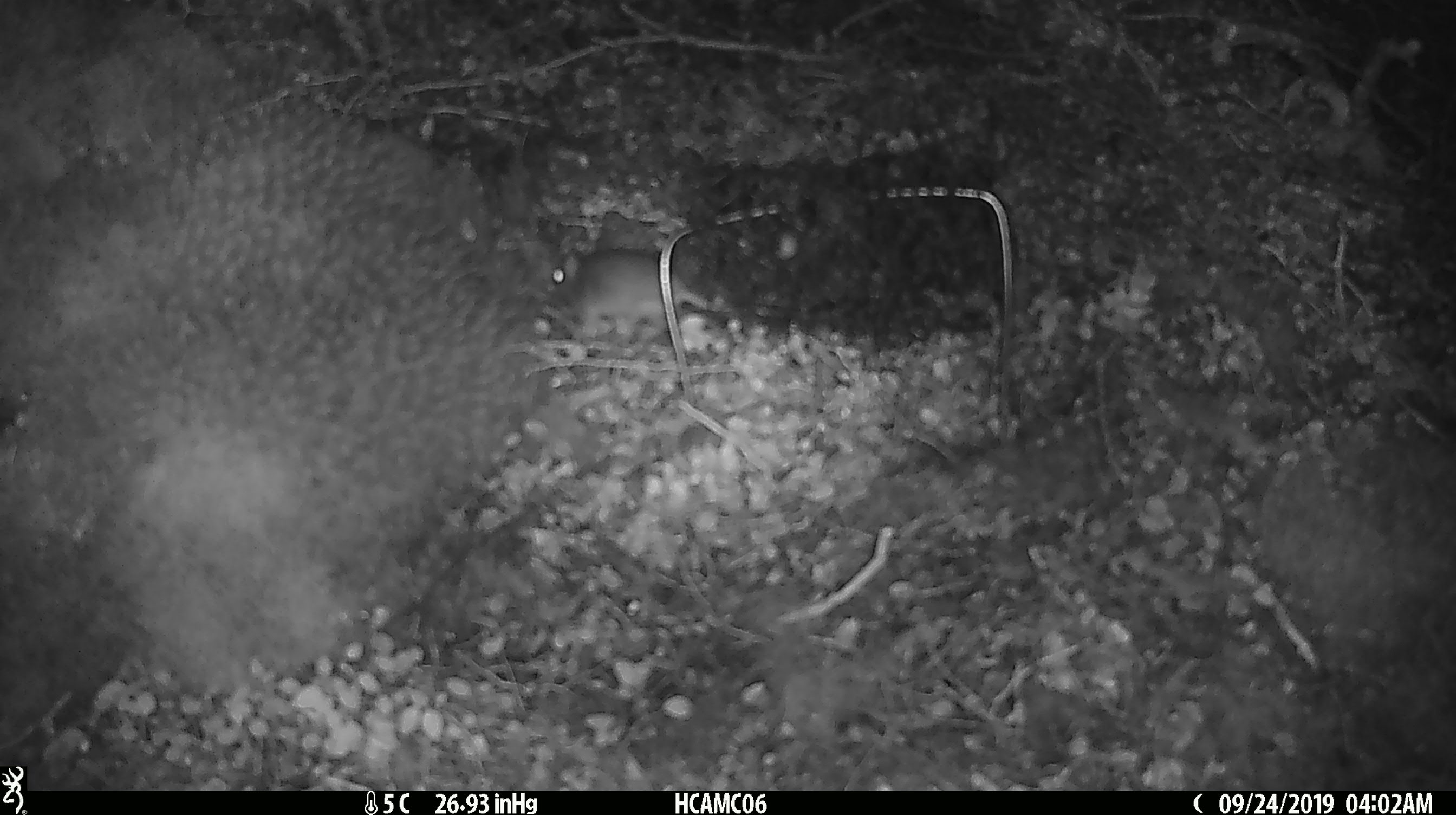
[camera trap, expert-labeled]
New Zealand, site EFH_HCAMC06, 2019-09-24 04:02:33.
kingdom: Animalia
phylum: Chordata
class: Mammalia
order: Rodentia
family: Muridae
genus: Mus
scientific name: Mus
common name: mouse